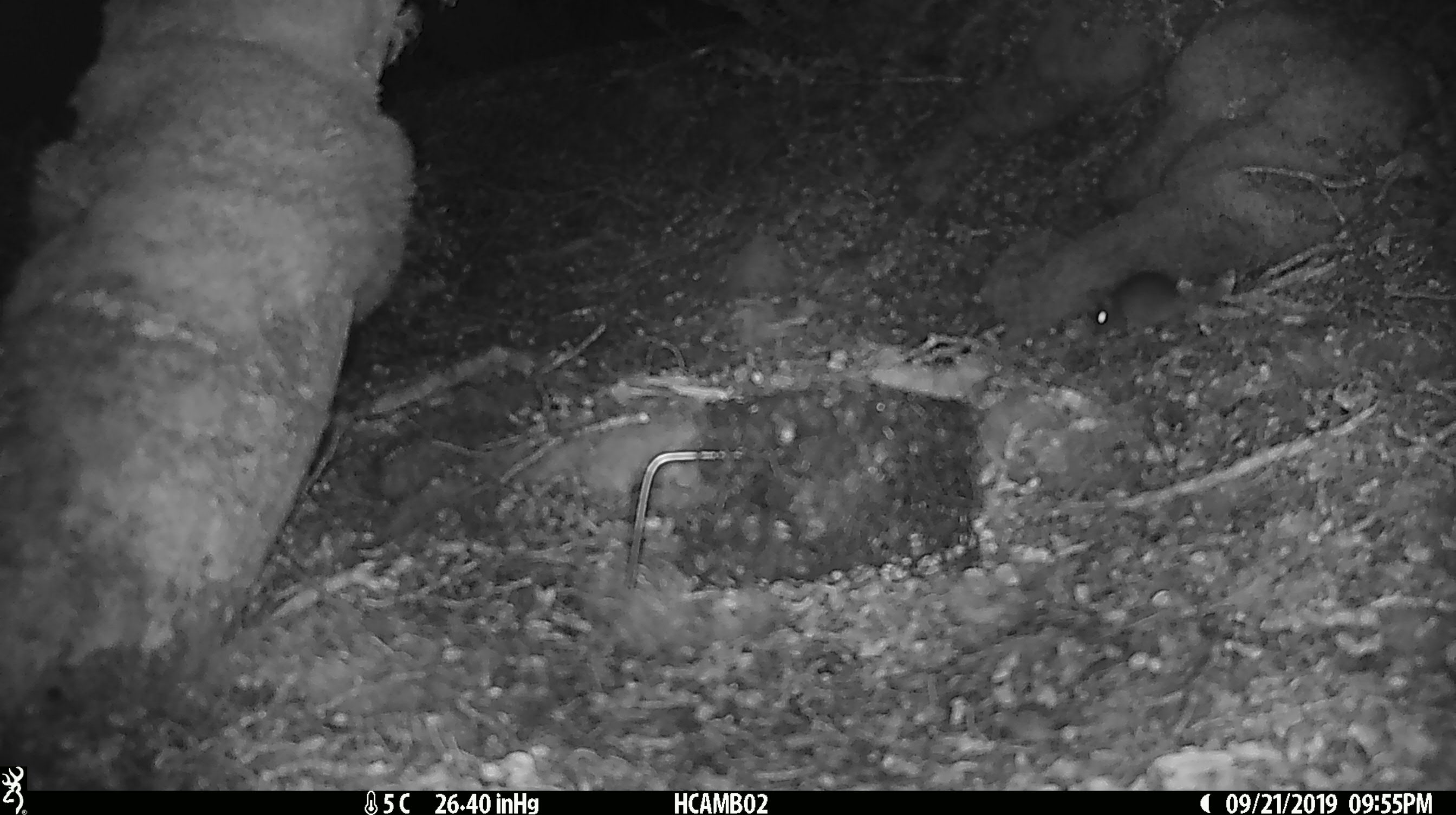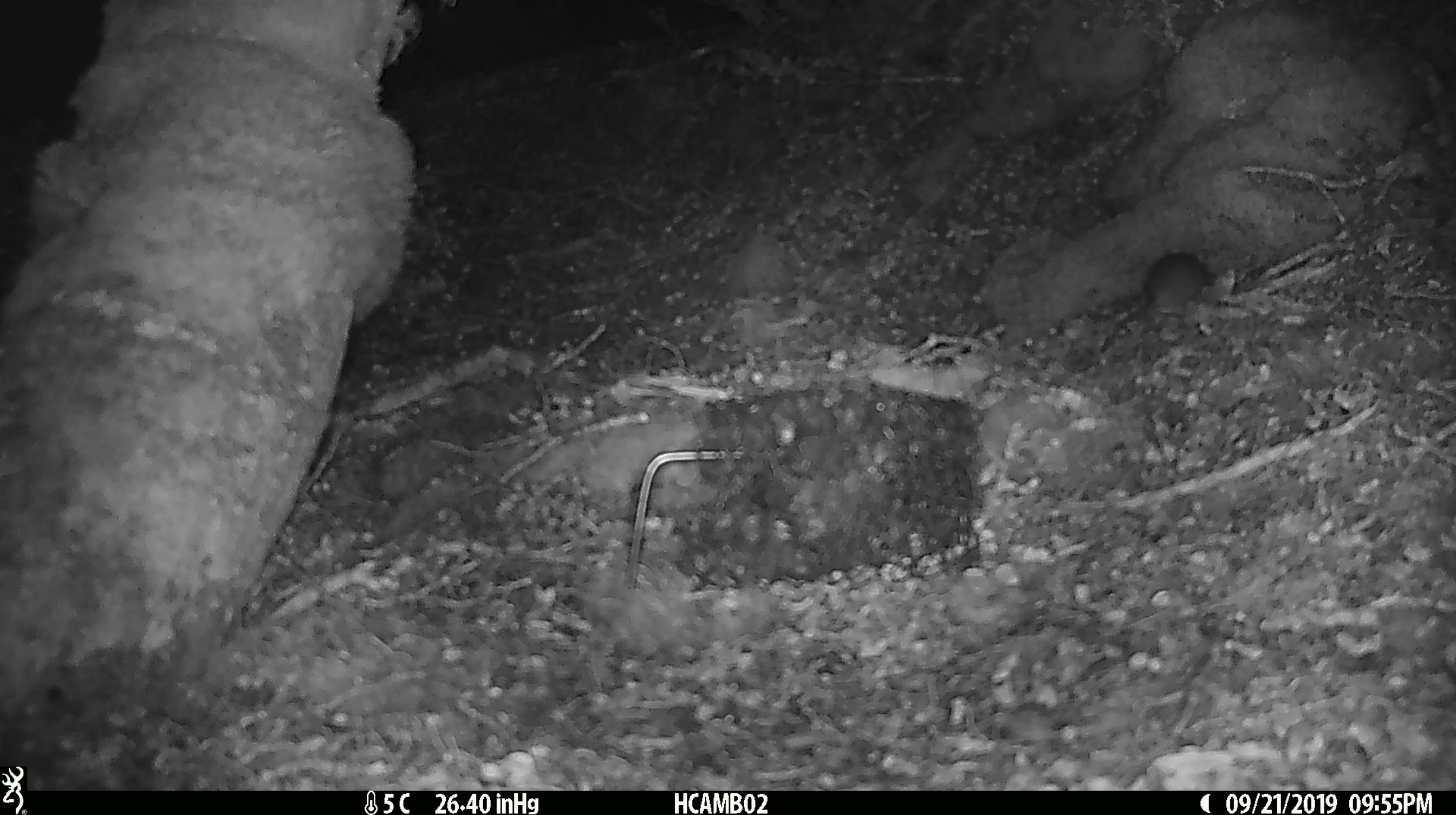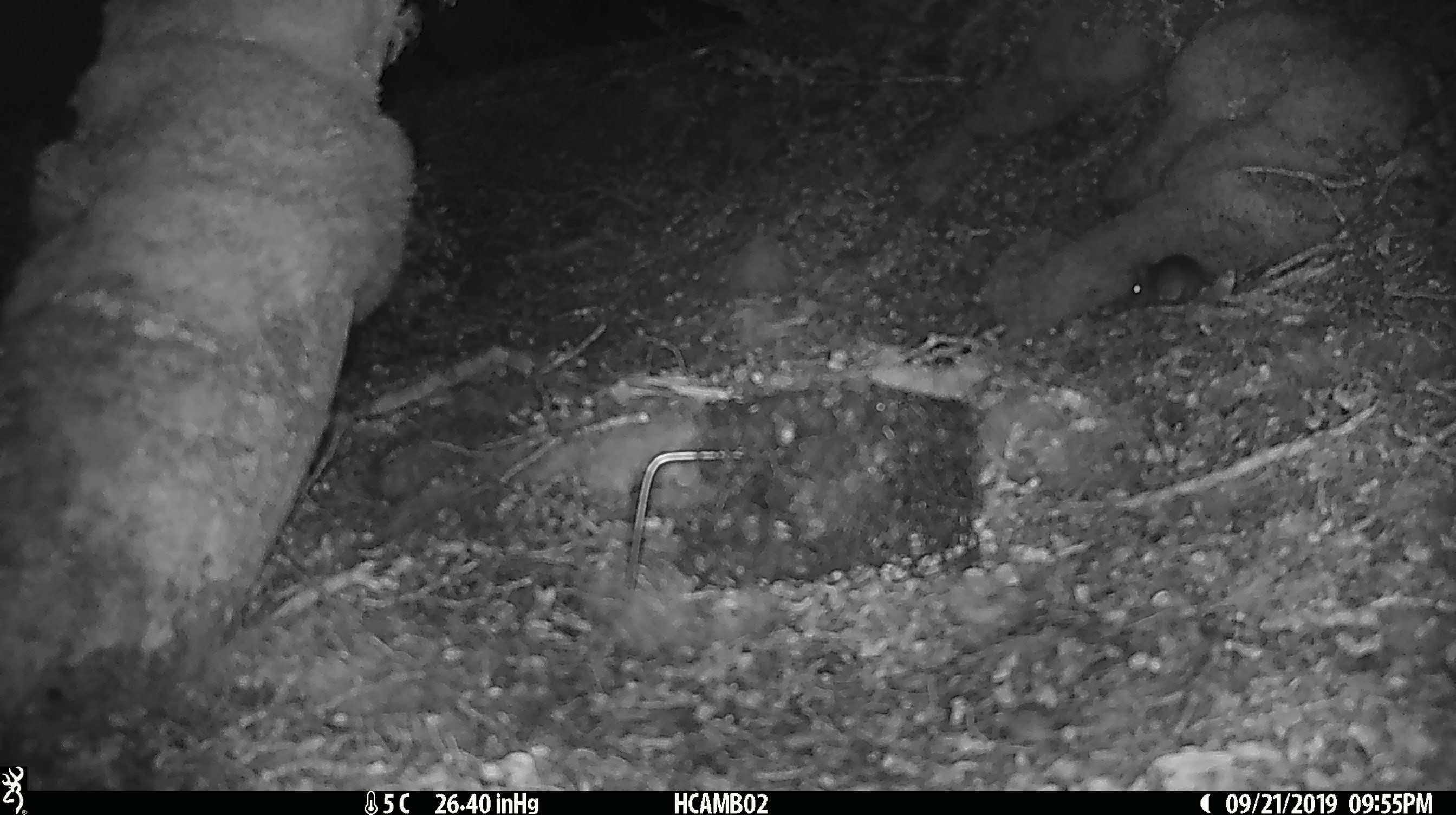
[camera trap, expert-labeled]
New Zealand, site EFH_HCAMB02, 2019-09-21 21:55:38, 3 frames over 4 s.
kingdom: Animalia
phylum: Chordata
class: Mammalia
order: Rodentia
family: Muridae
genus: Mus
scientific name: Mus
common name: mouse